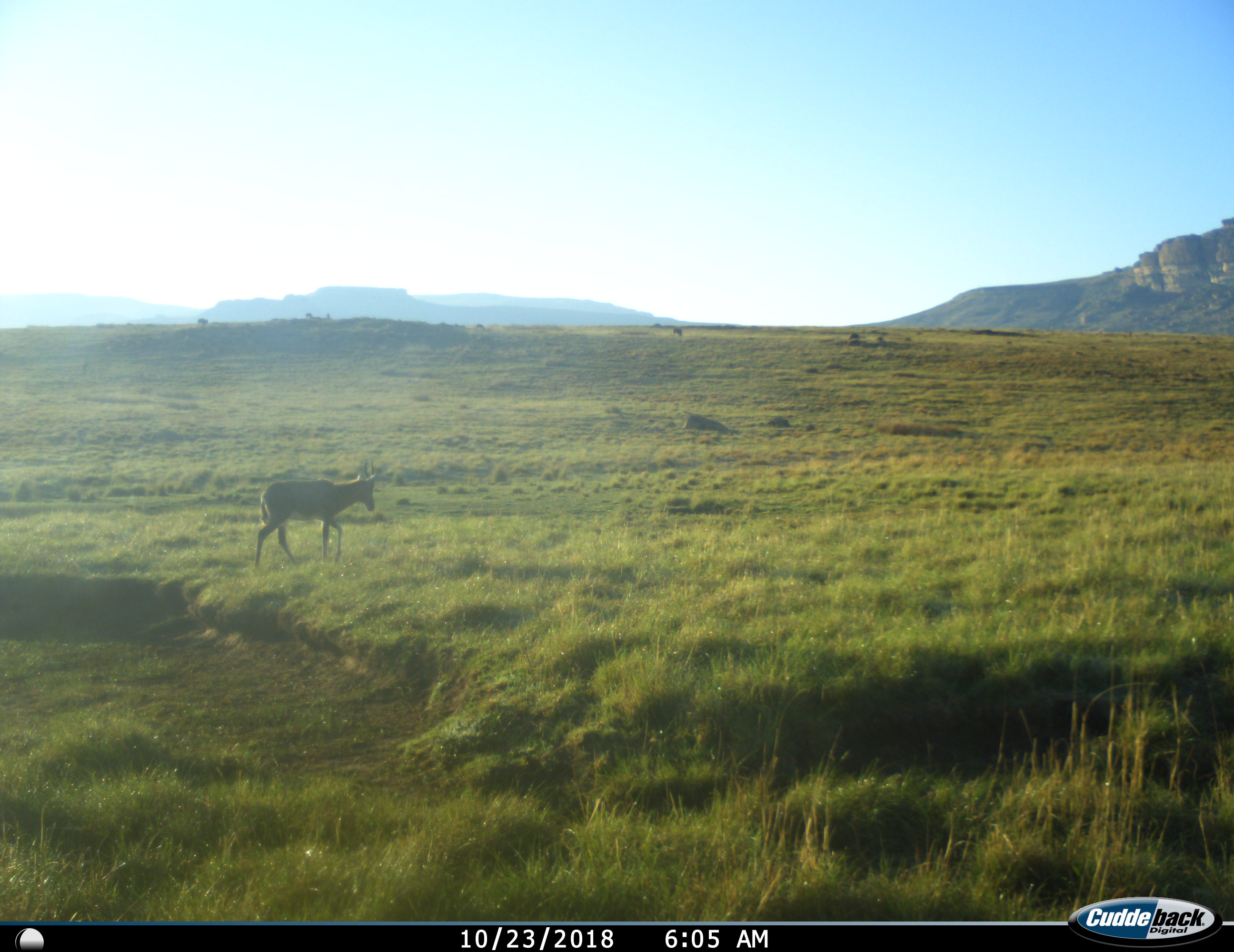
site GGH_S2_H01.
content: unidentified animal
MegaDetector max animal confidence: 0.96